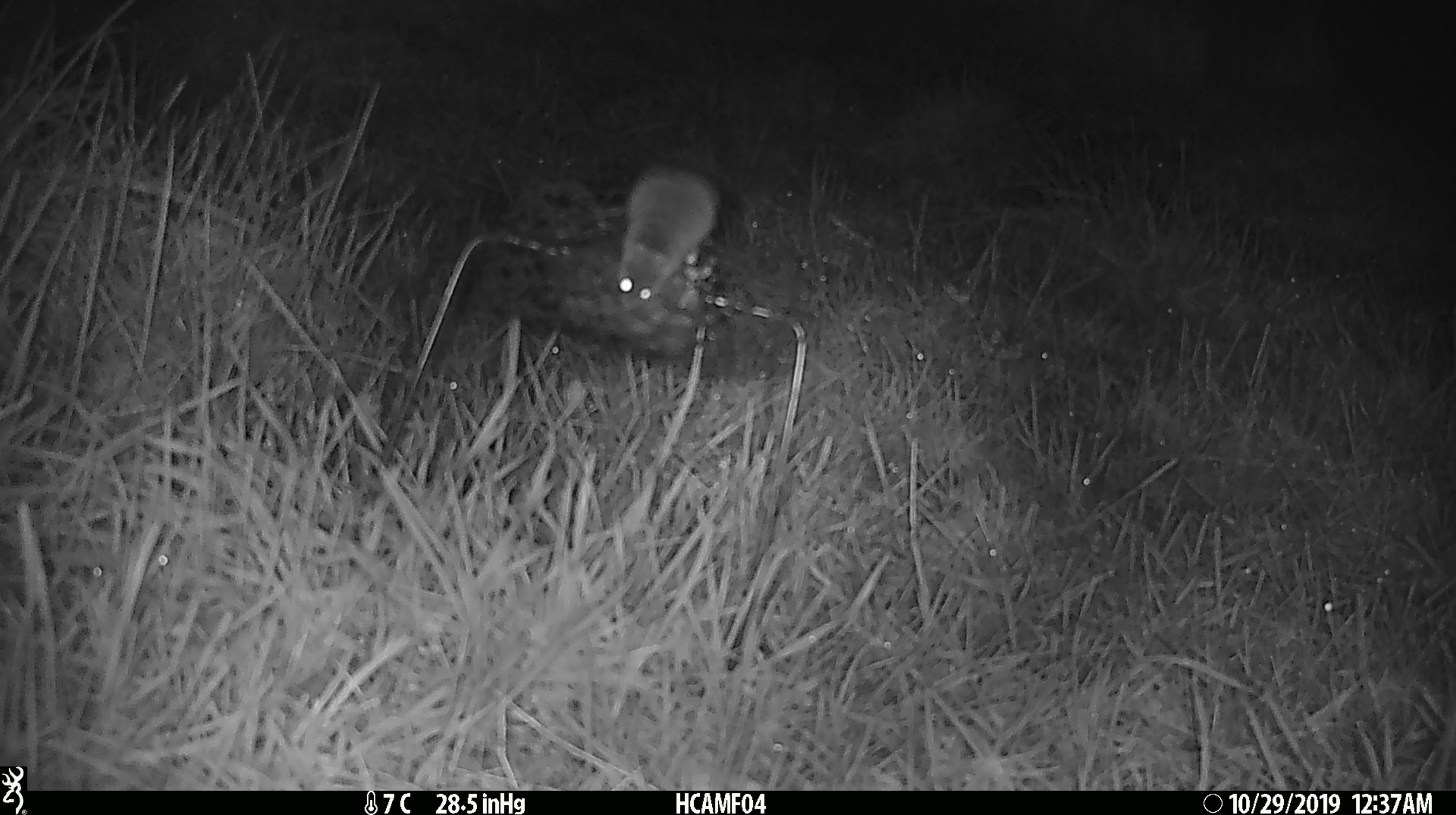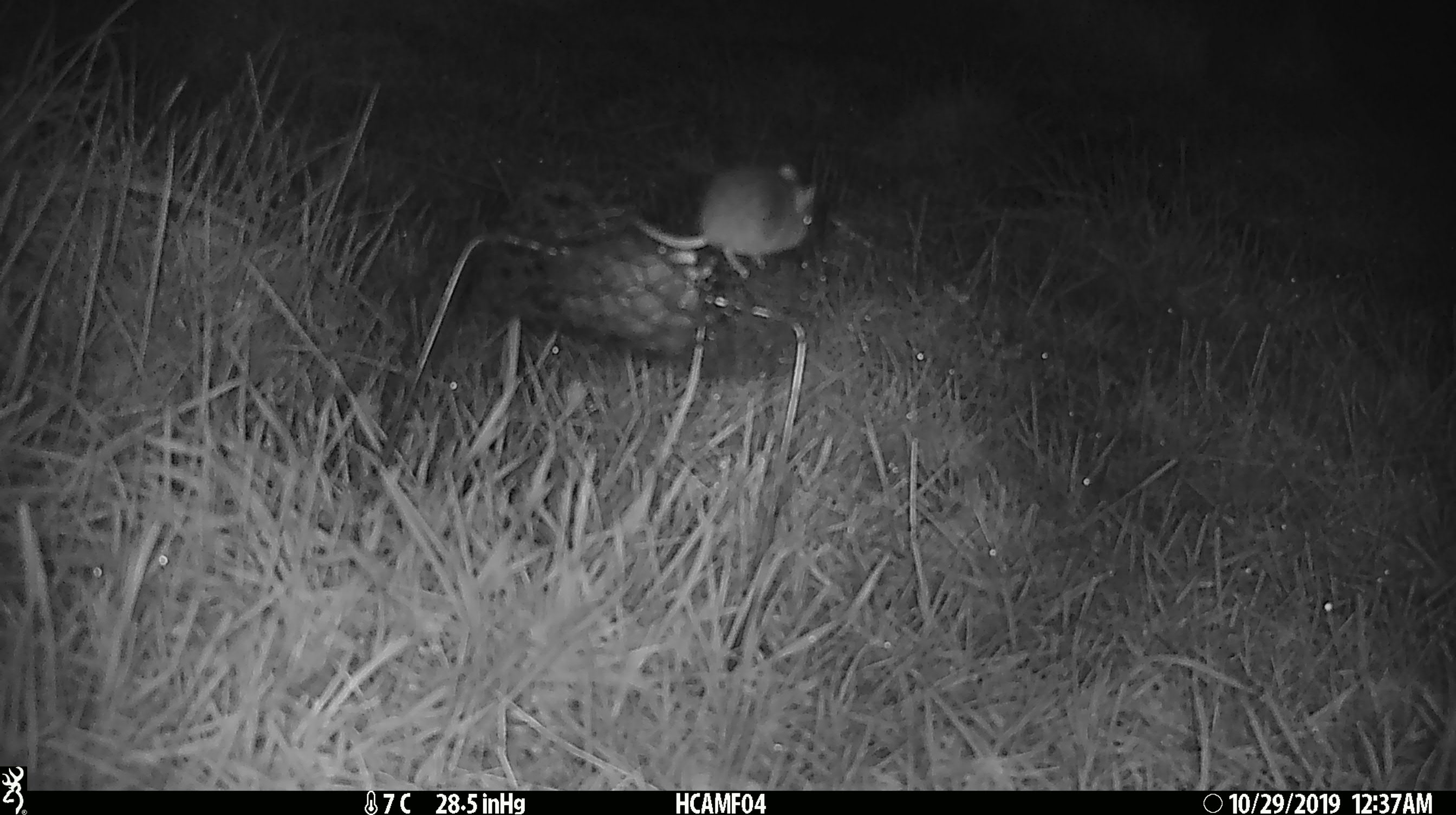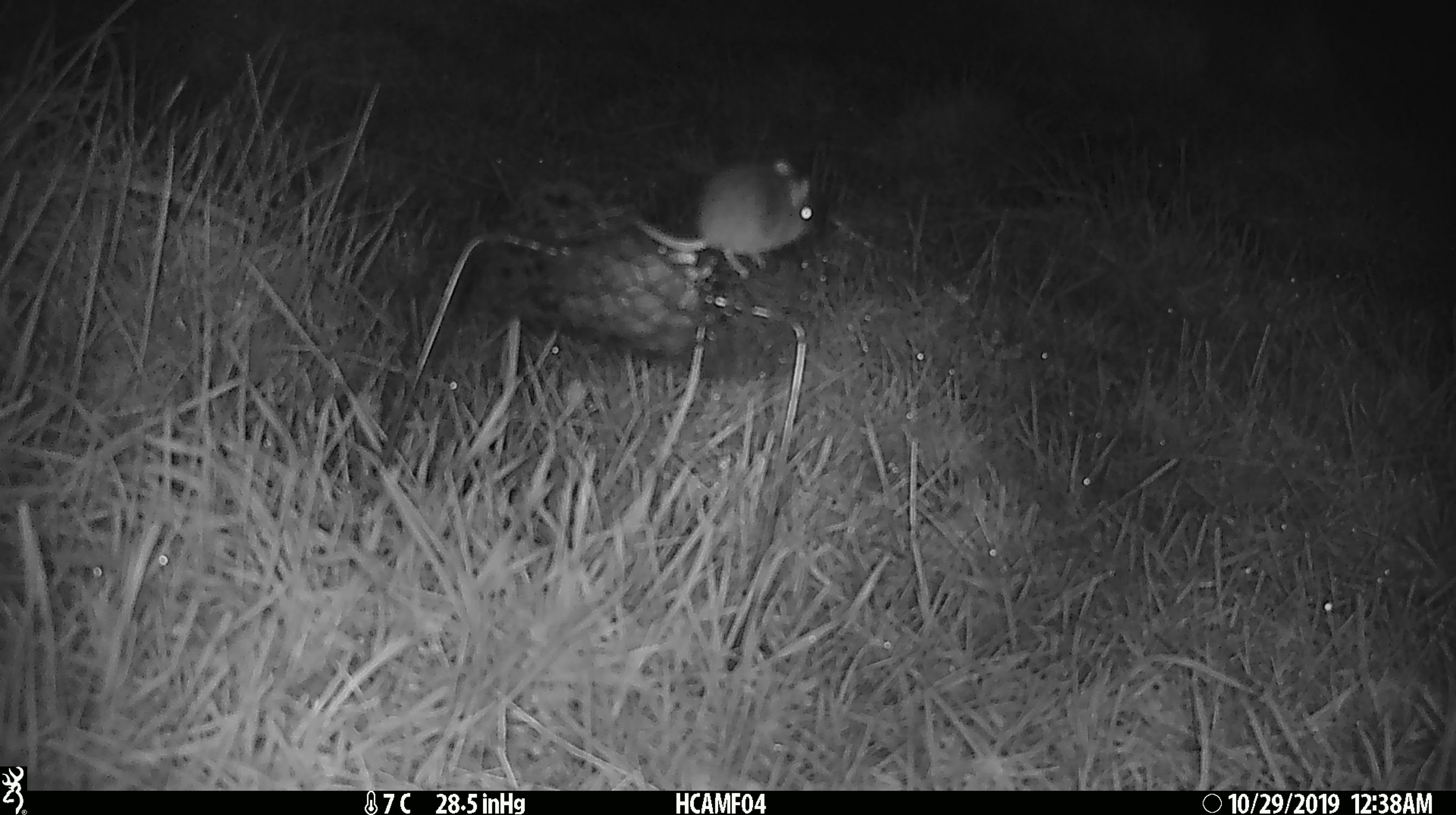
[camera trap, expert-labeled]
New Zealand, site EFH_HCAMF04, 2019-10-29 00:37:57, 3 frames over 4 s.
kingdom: Animalia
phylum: Chordata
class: Mammalia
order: Rodentia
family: Muridae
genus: Mus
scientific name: Mus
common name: mouse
Mouse (Mus).